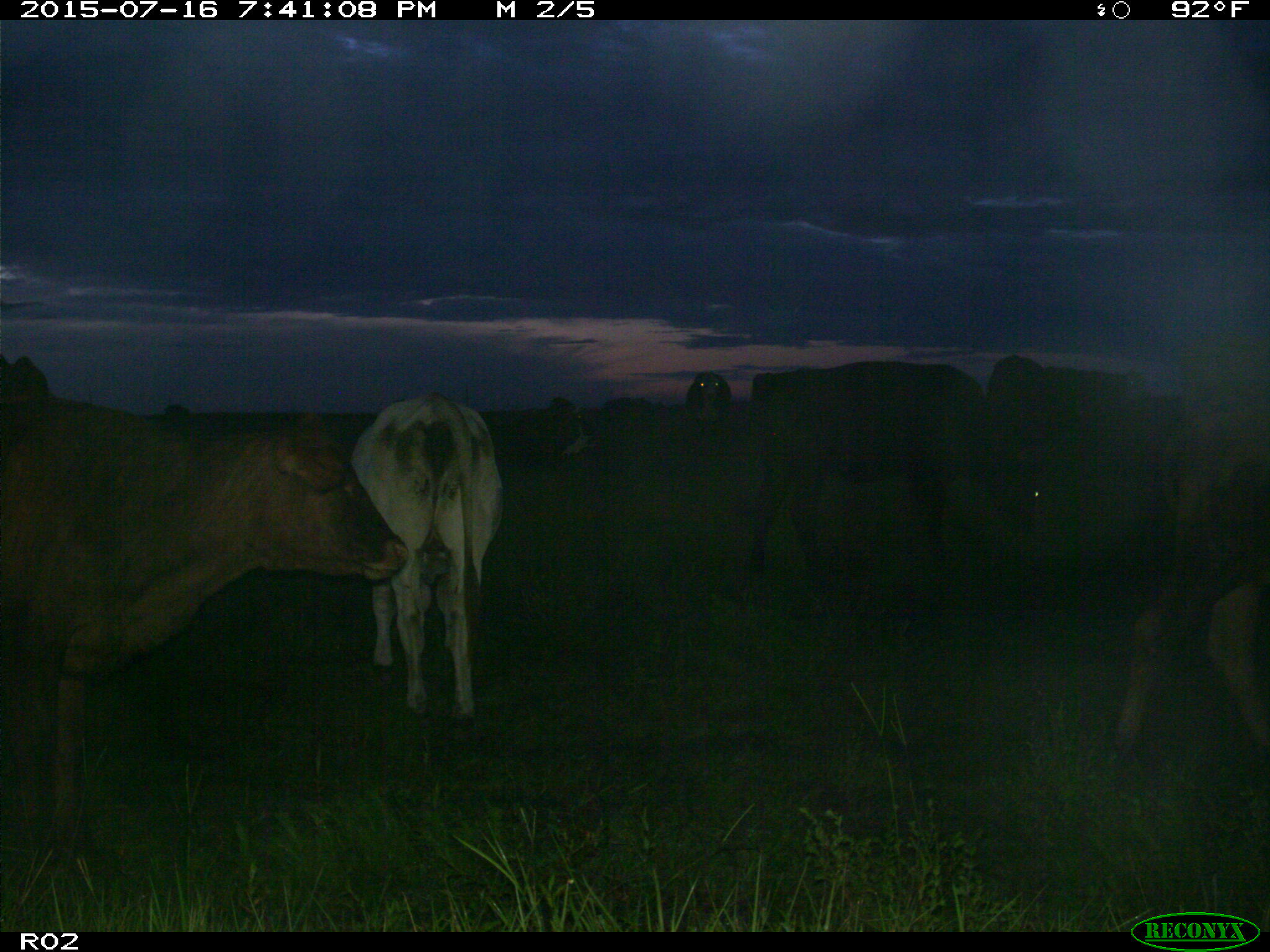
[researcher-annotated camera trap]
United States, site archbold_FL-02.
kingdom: Animalia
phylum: Chordata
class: Mammalia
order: Artiodactyla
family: Bovidae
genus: Bos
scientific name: Bos taurus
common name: domestic cow